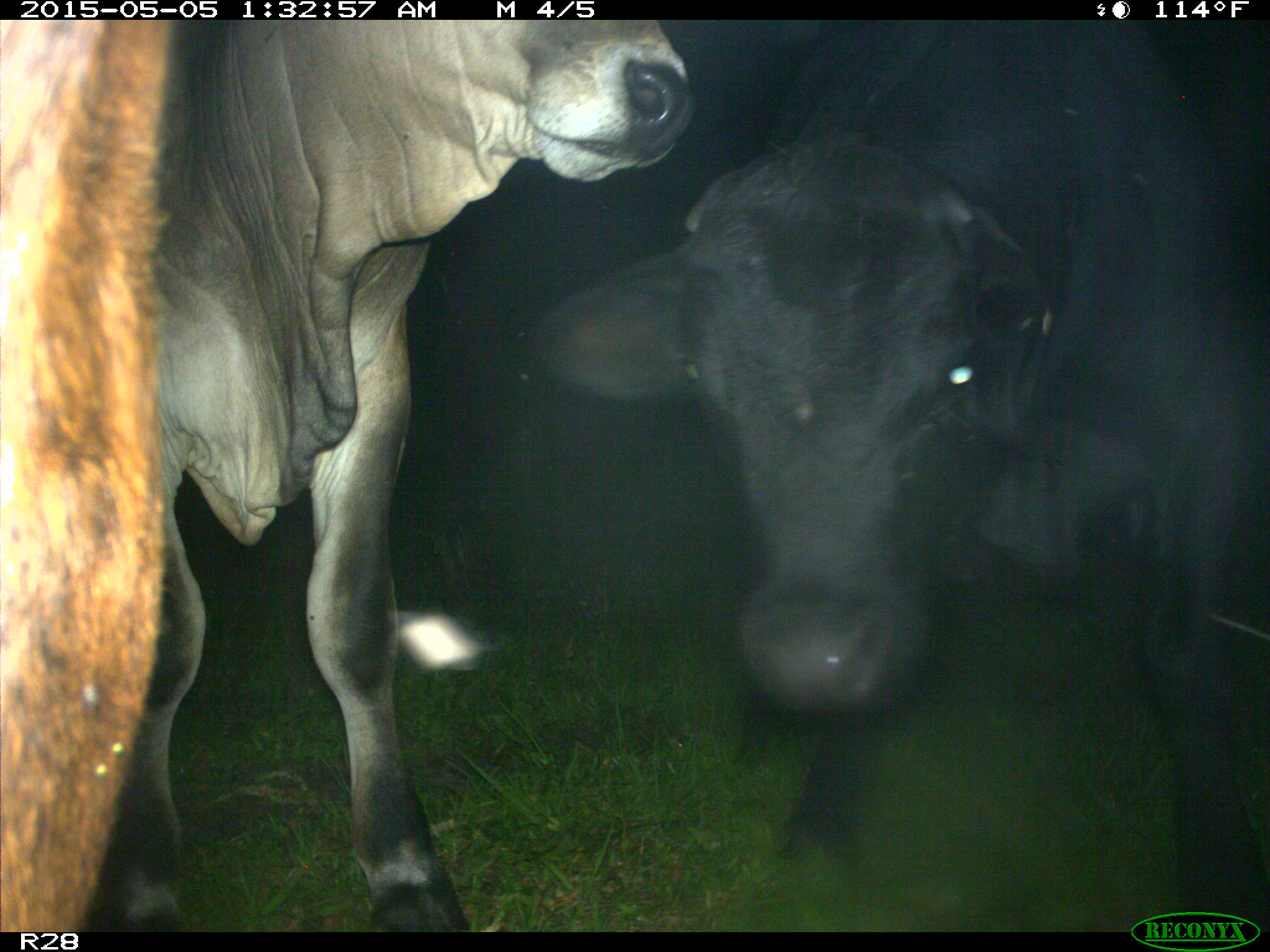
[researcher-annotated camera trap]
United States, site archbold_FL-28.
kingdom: Animalia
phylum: Chordata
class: Mammalia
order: Artiodactyla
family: Bovidae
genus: Bos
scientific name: Bos taurus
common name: domestic cow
Bos taurus (domestic cow).